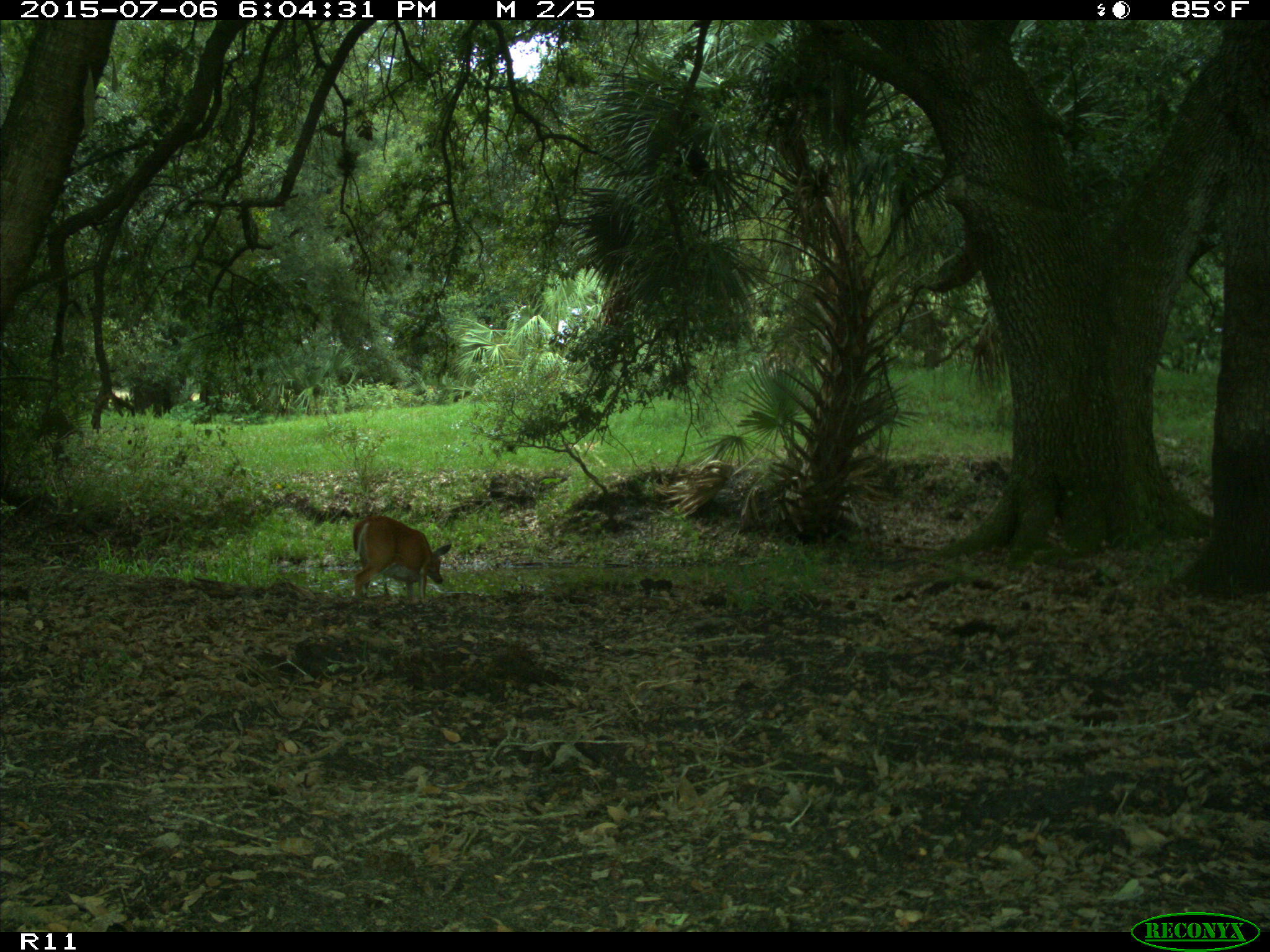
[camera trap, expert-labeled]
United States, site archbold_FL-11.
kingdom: Animalia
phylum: Chordata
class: Mammalia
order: Artiodactyla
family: Cervidae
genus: Odocoileus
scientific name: Odocoileus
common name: deer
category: unidentified deer